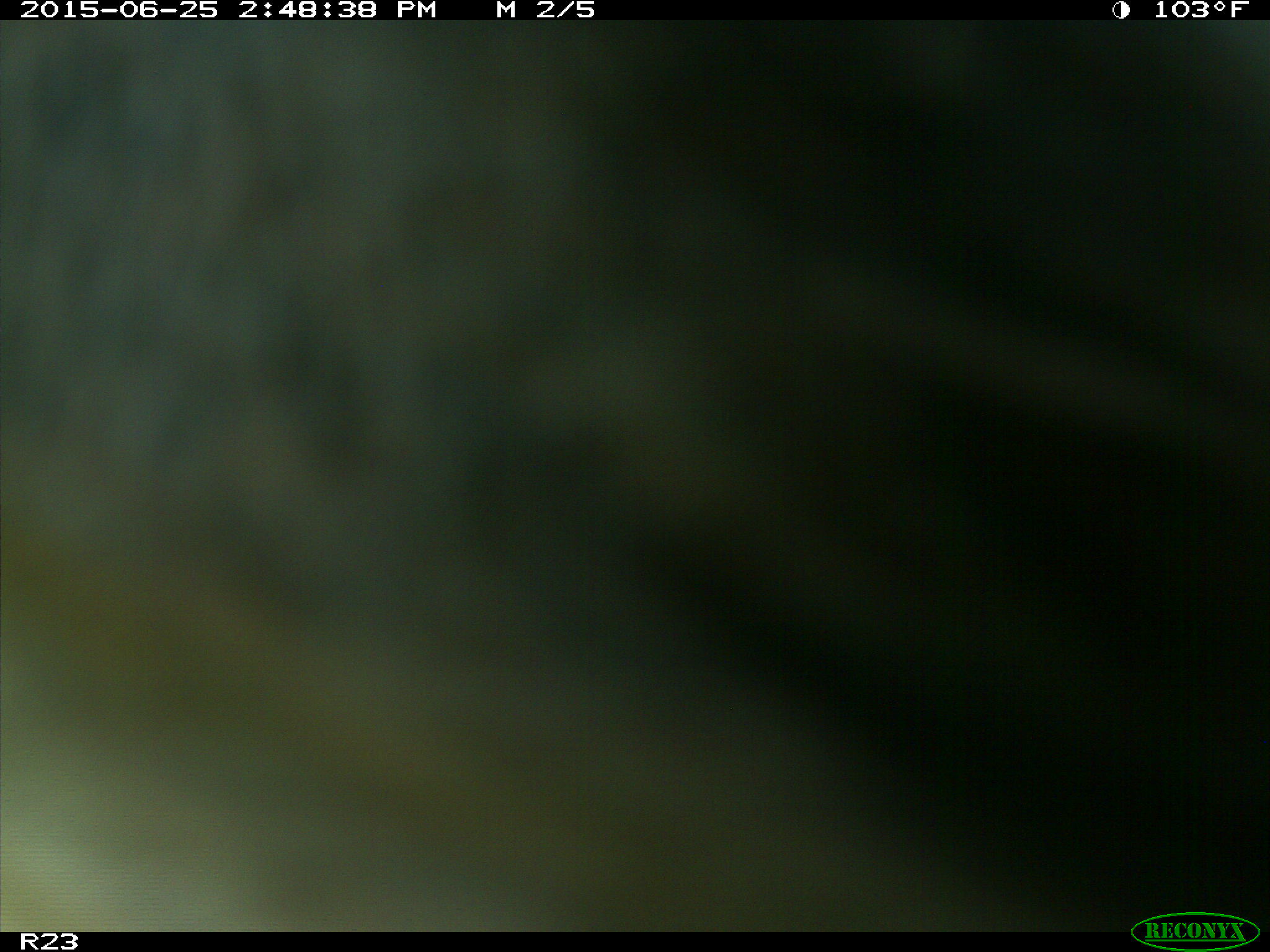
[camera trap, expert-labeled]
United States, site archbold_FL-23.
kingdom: Animalia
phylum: Chordata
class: Mammalia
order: Artiodactyla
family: Bovidae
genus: Bos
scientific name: Bos taurus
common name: domestic cow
Bos taurus (domestic cow).